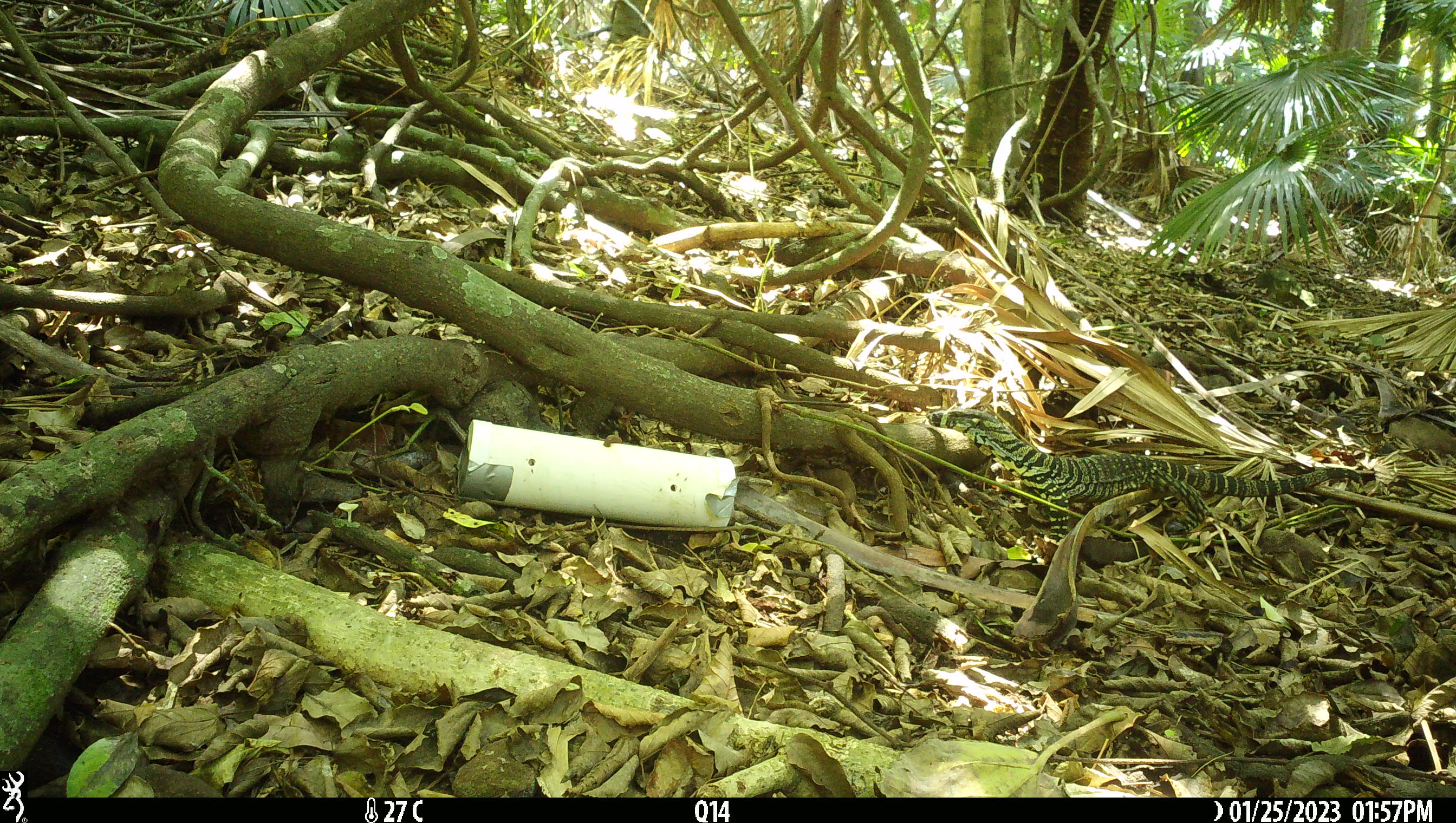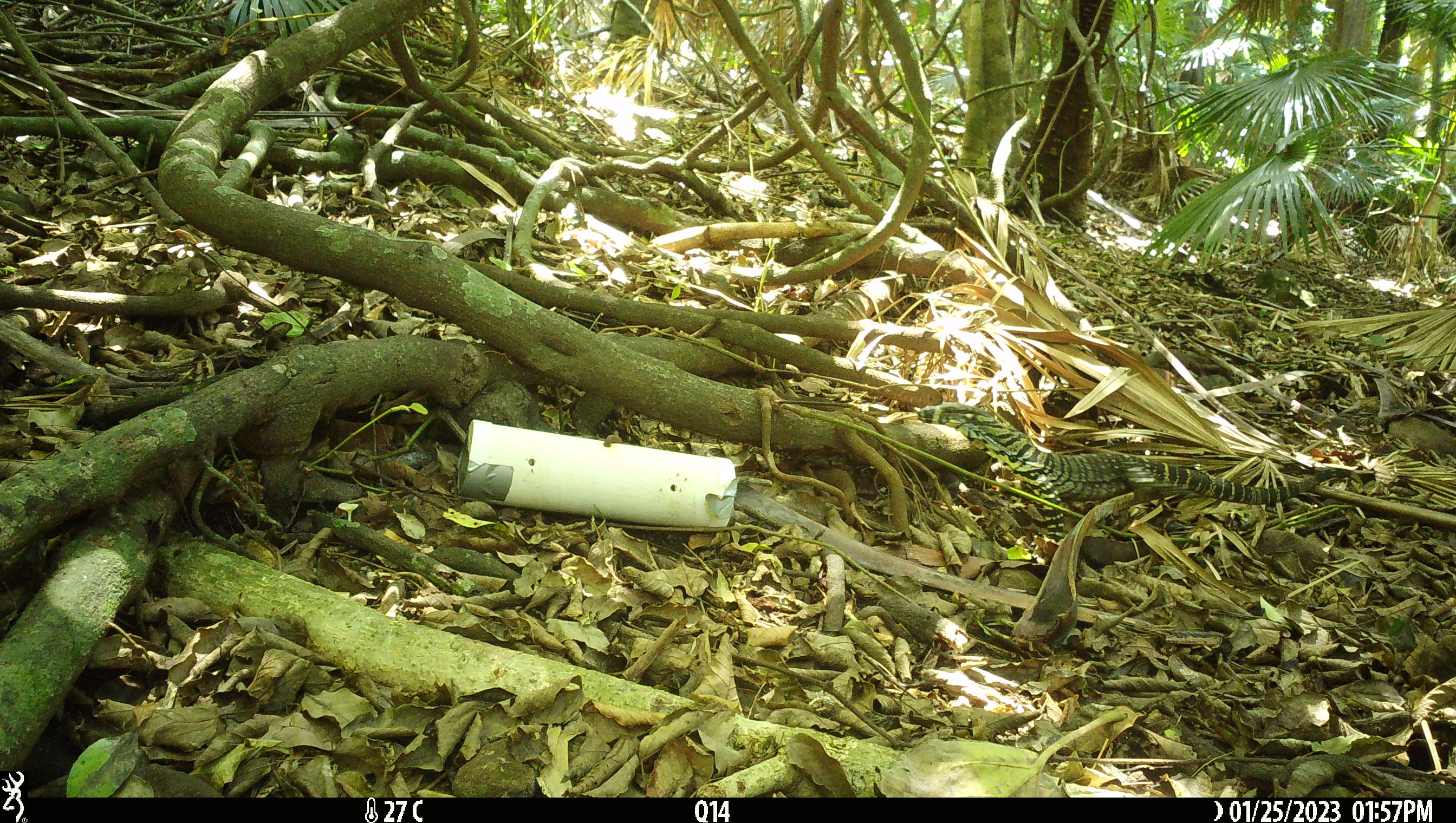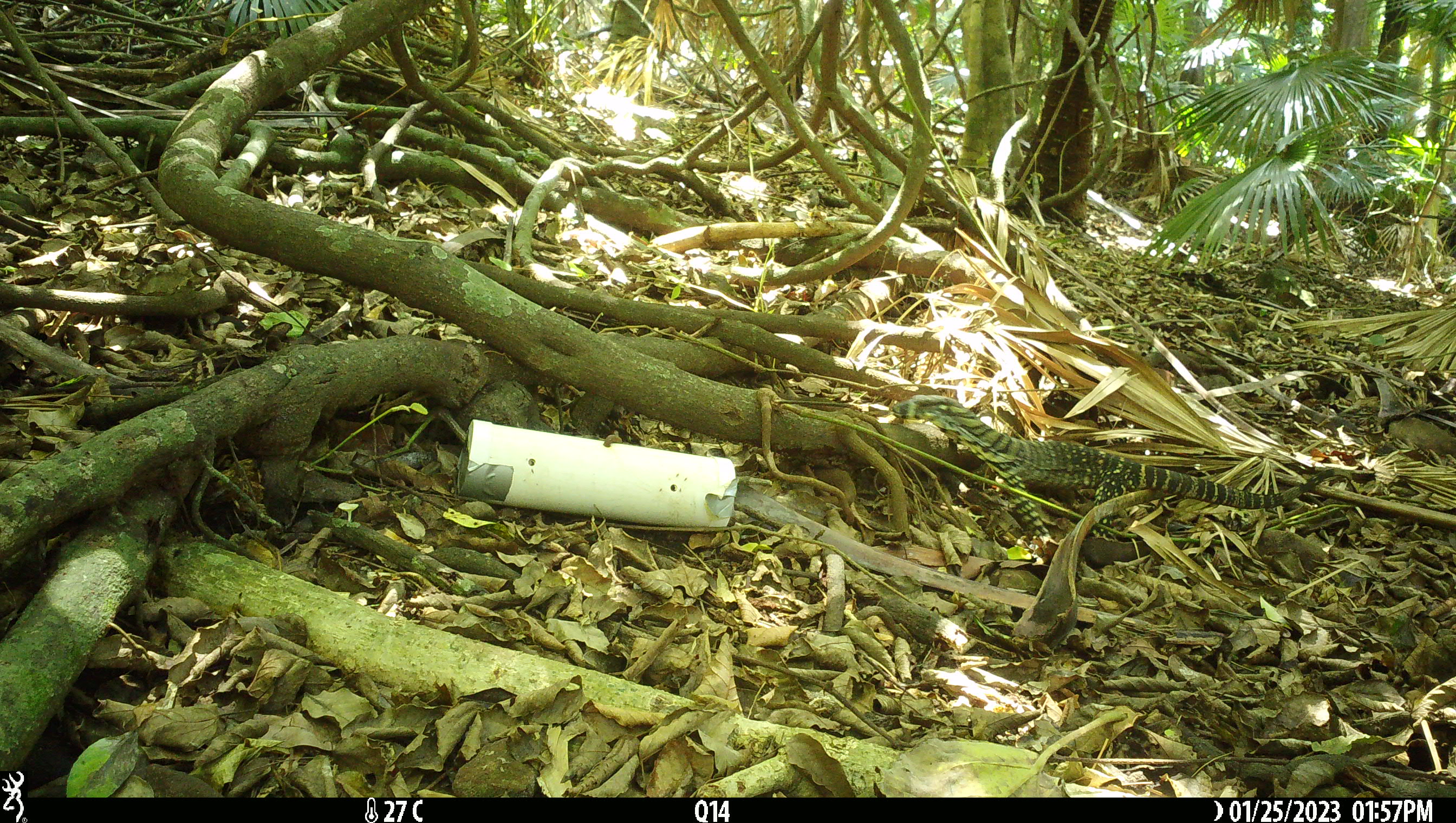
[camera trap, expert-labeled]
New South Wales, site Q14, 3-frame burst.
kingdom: Animalia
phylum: Chordata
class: Reptilia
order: Squamata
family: Varanidae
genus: Varanus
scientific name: Varanus varius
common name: lace monitor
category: goanna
Goanna (lace monitor) (Varanus varius).